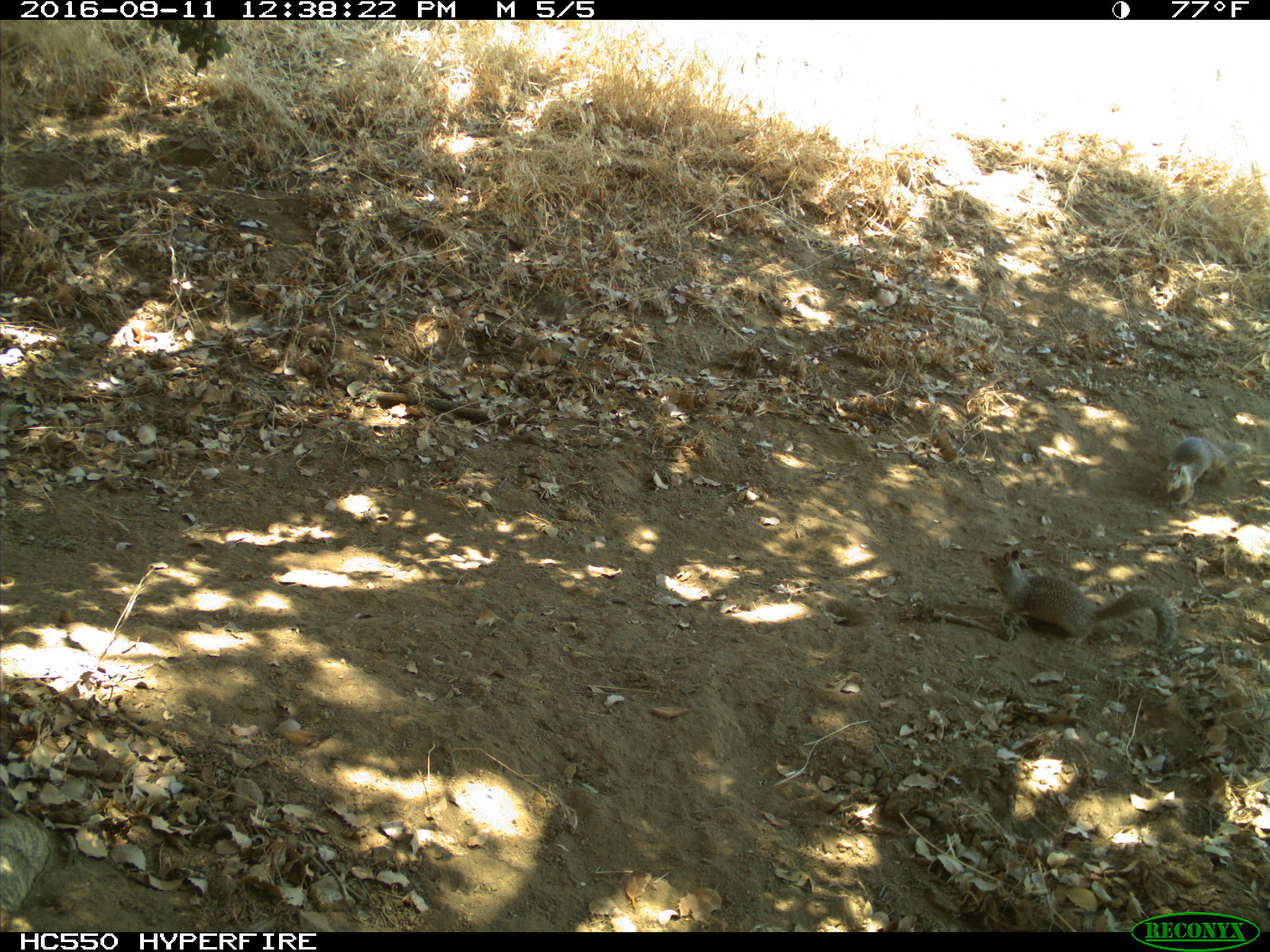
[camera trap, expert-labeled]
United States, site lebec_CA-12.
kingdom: Animalia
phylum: Chordata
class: Mammalia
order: Rodentia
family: Sciuridae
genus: Otospermophilus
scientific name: Otospermophilus beecheyi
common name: california ground squirrel